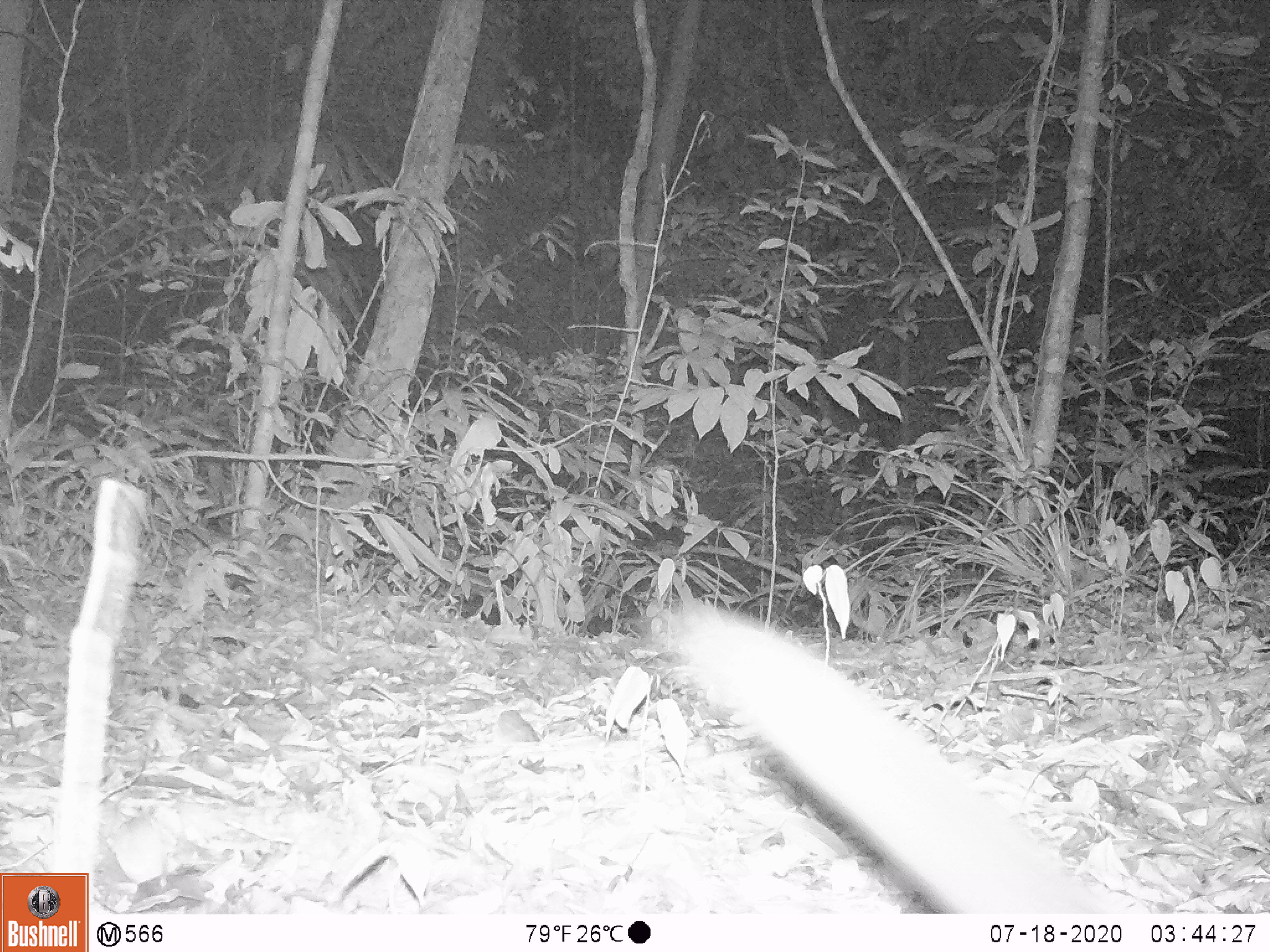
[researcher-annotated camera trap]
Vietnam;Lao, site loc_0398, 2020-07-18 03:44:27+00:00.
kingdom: Animalia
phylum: Chordata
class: Mammalia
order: Carnivora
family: Viverridae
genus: Paguma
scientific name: Paguma larvata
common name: masked palm civet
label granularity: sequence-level